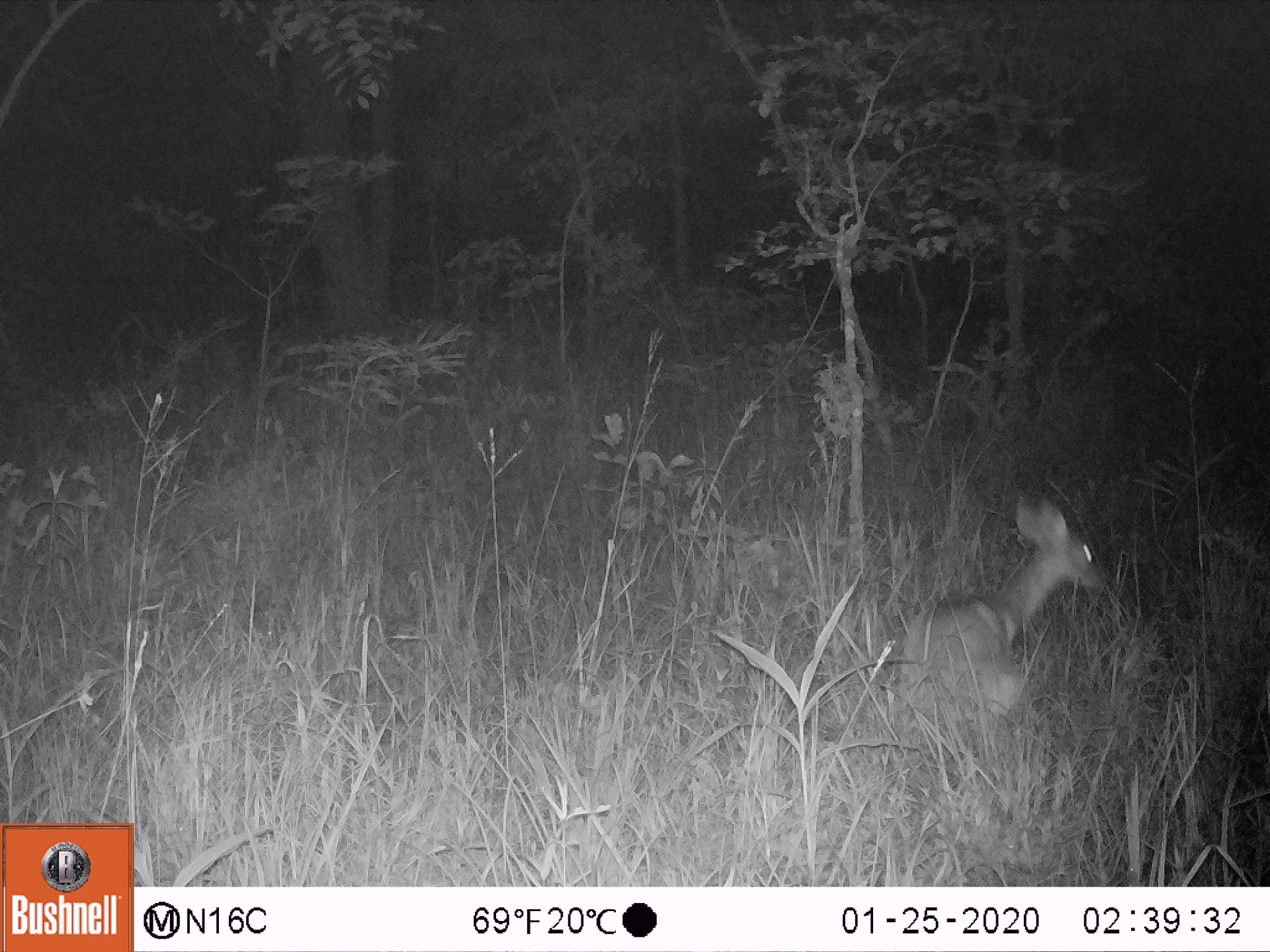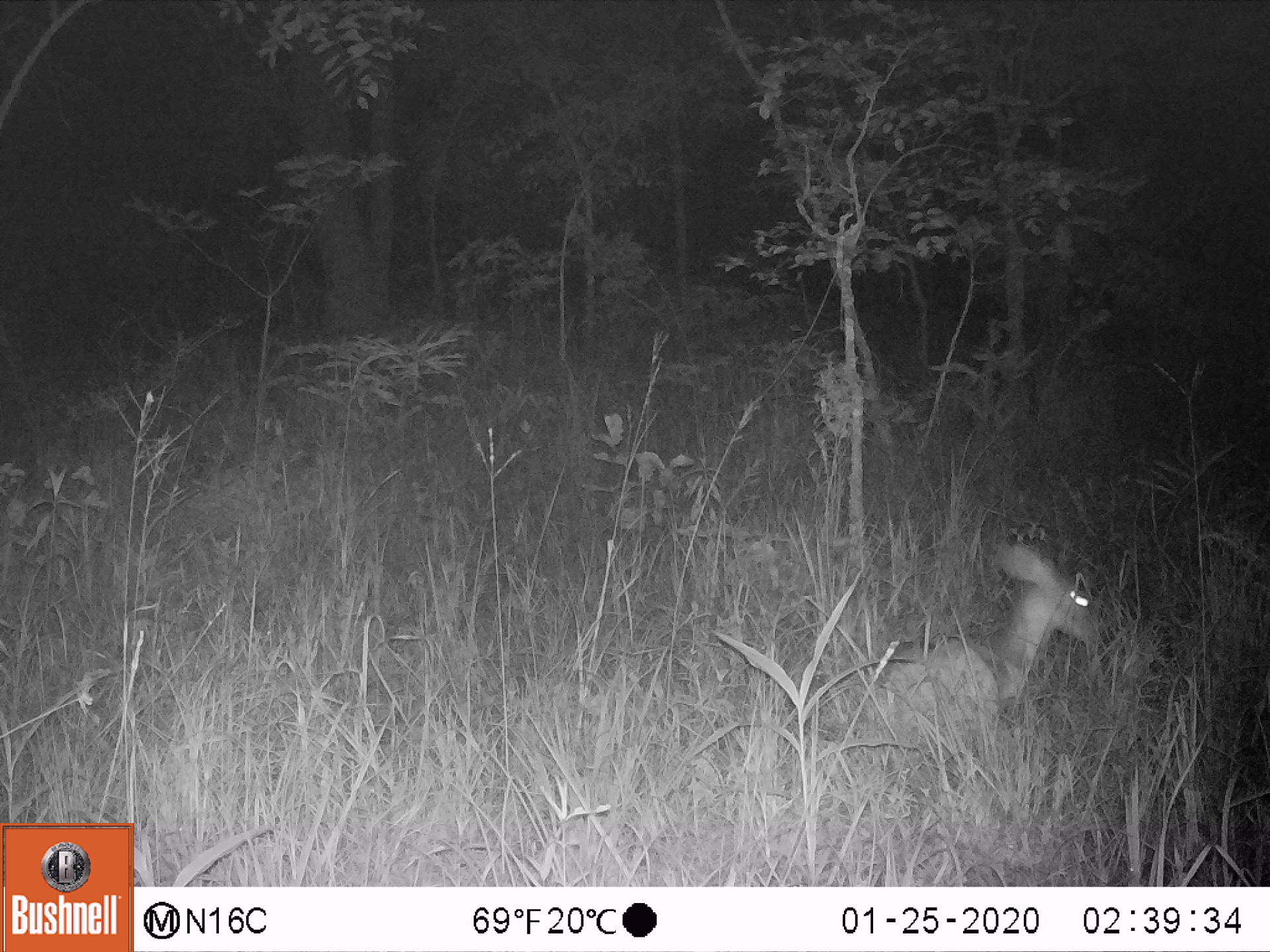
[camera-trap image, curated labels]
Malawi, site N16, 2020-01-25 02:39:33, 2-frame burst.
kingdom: Animalia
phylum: Chordata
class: Mammalia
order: Artiodactyla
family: Bovidae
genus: Tragelaphus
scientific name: Tragelaphus sylvaticus sylvaticus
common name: cape bushbuck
Cape bushbuck (Tragelaphus sylvaticus sylvaticus), count 1.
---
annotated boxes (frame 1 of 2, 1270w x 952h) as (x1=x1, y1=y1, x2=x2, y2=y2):
cape bushbuck: (x1=893, y1=489, x2=1109, y2=736)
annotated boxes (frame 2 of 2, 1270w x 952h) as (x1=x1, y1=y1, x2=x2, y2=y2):
cape bushbuck: (x1=856, y1=539, x2=1115, y2=739)